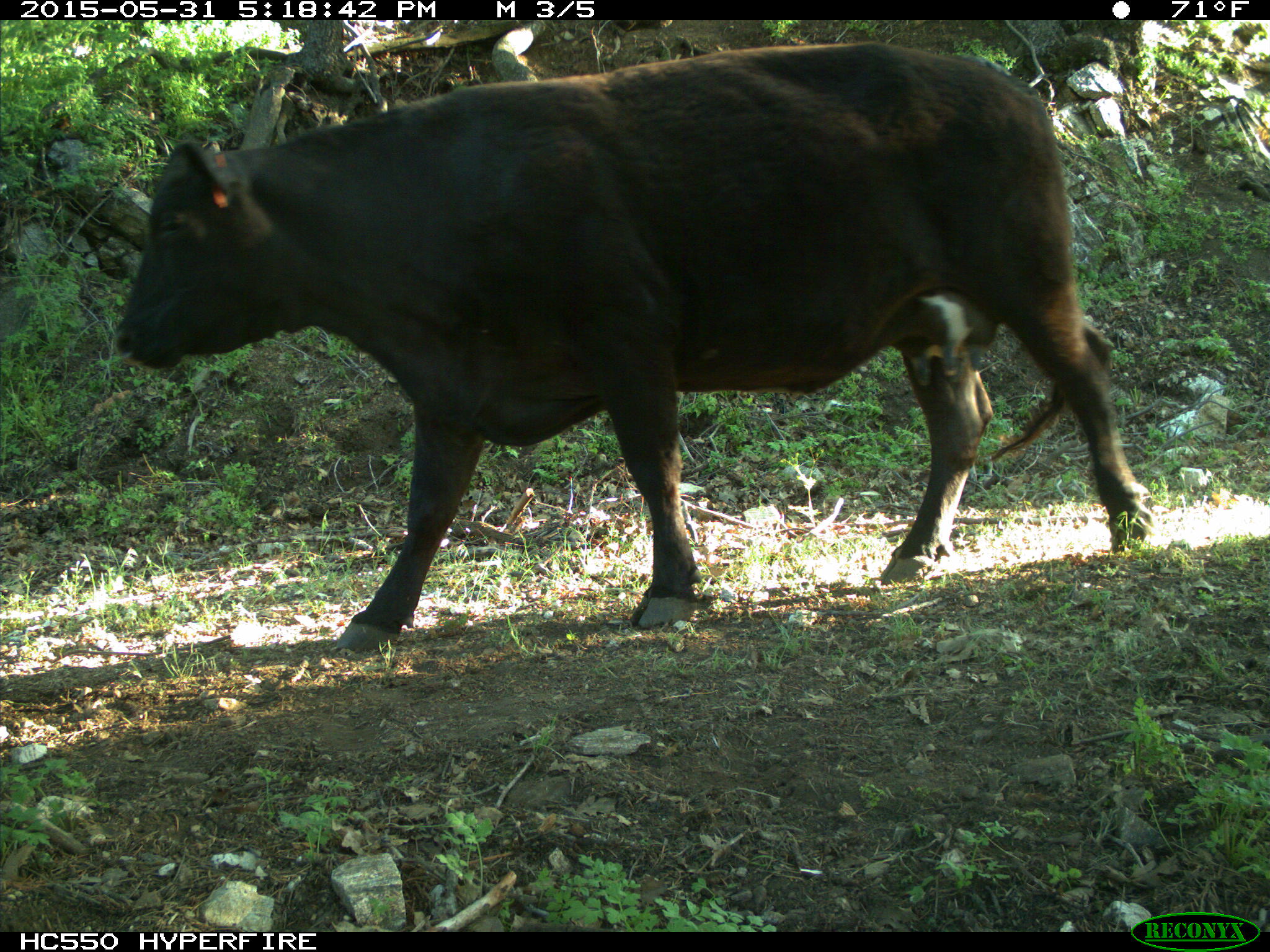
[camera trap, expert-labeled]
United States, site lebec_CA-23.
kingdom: Animalia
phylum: Chordata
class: Mammalia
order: Artiodactyla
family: Bovidae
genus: Bos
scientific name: Bos taurus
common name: domestic cow